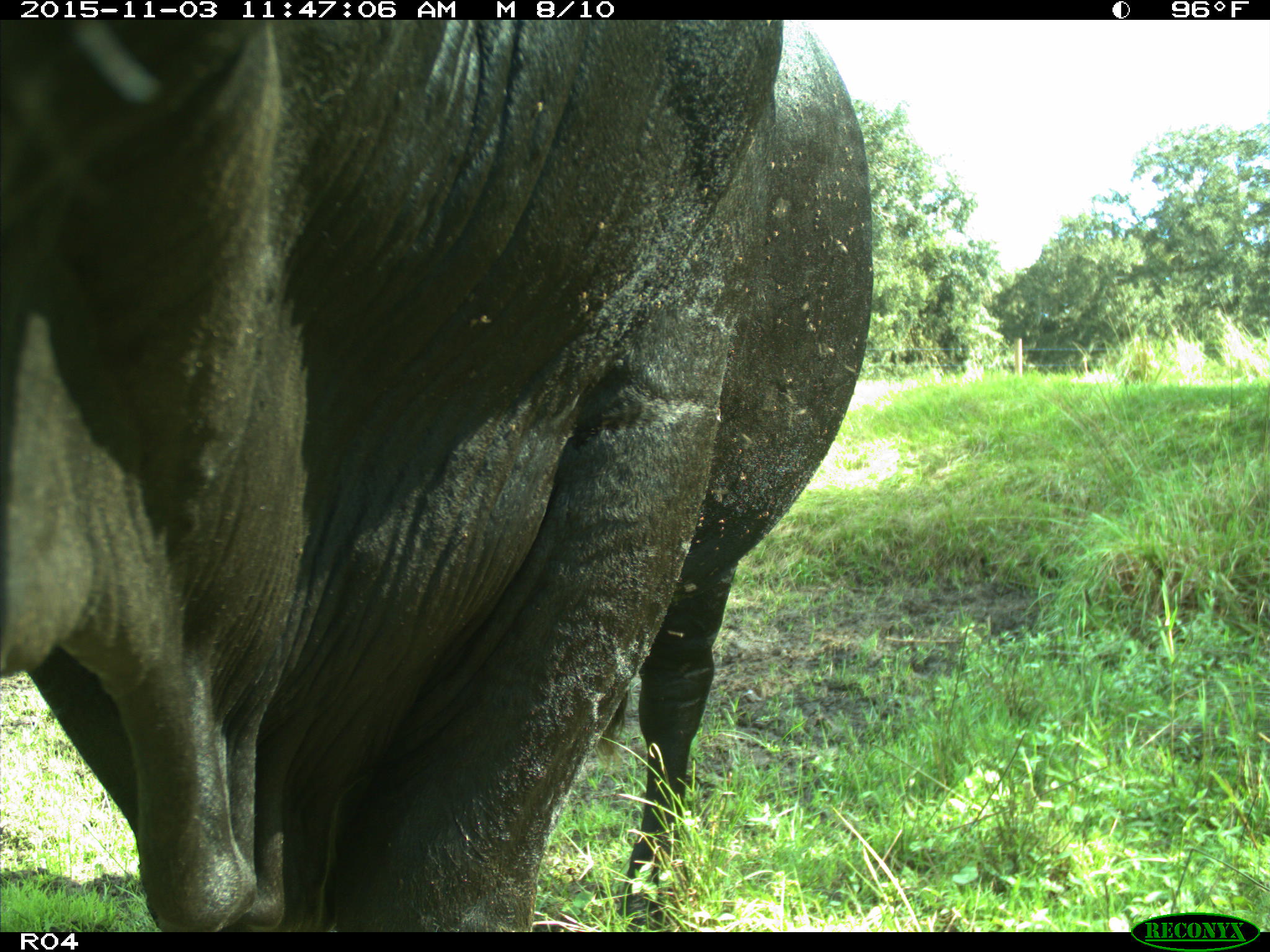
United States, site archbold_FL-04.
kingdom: Animalia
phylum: Chordata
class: Mammalia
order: Artiodactyla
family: Bovidae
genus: Bos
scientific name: Bos taurus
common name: domestic cow